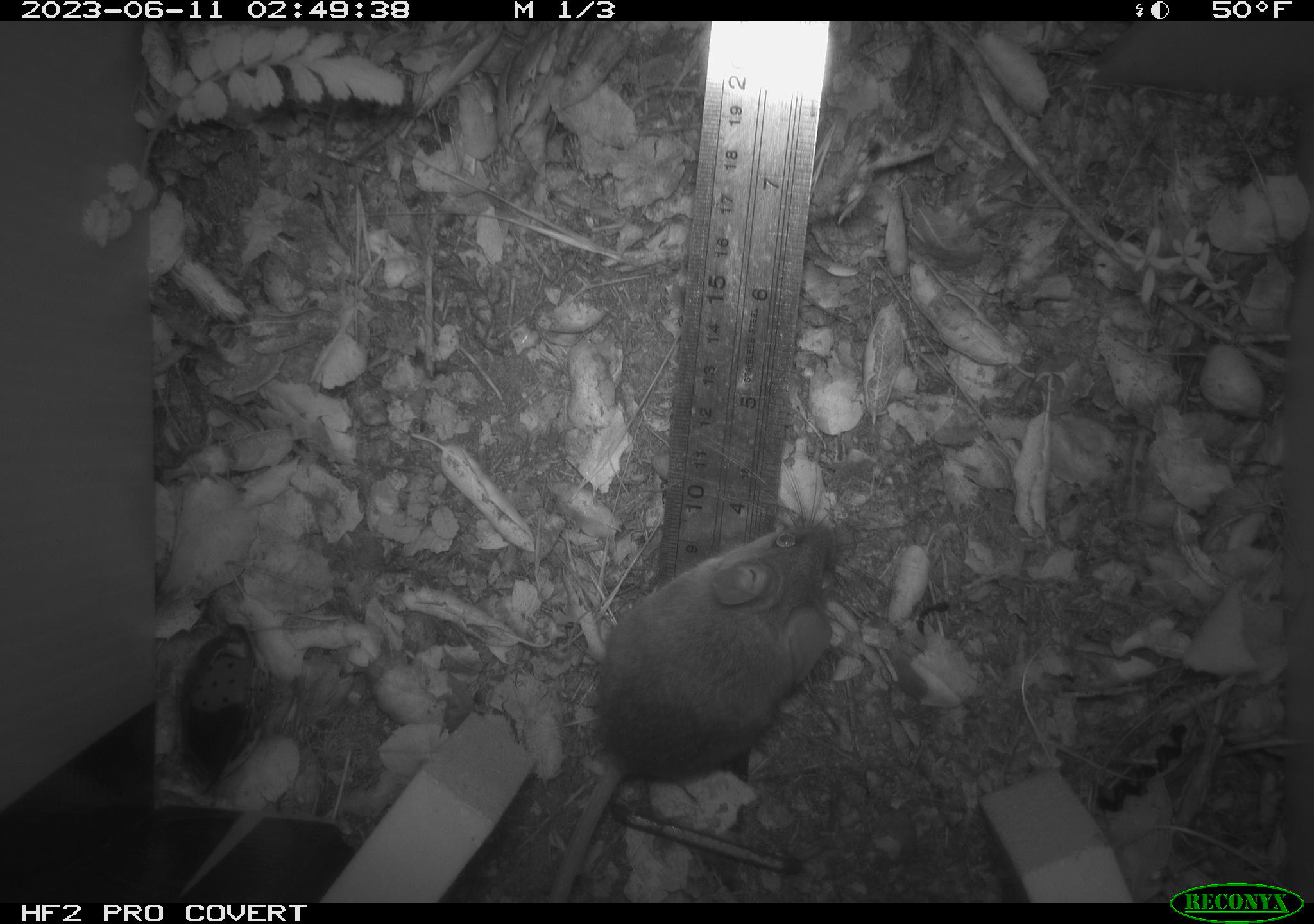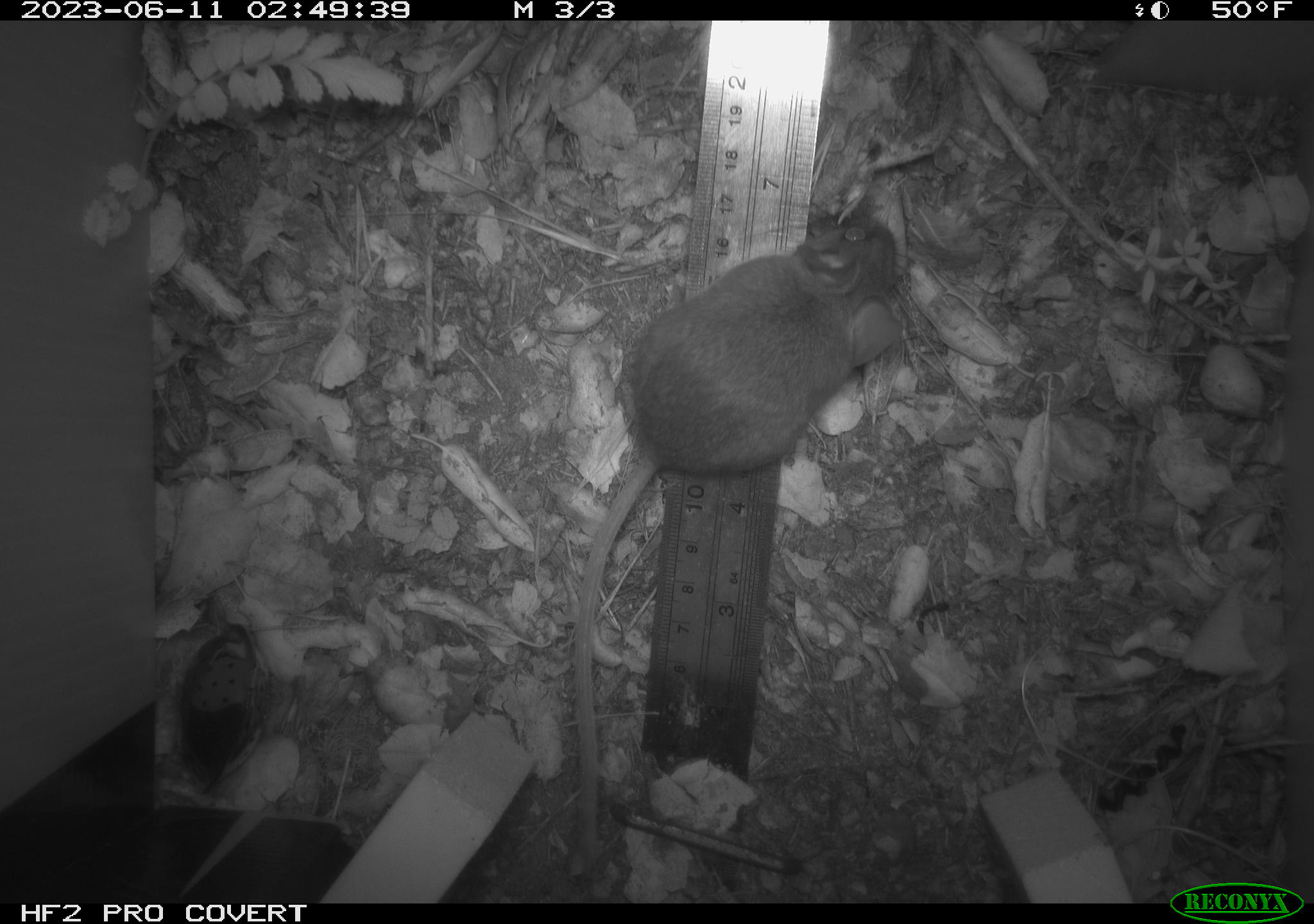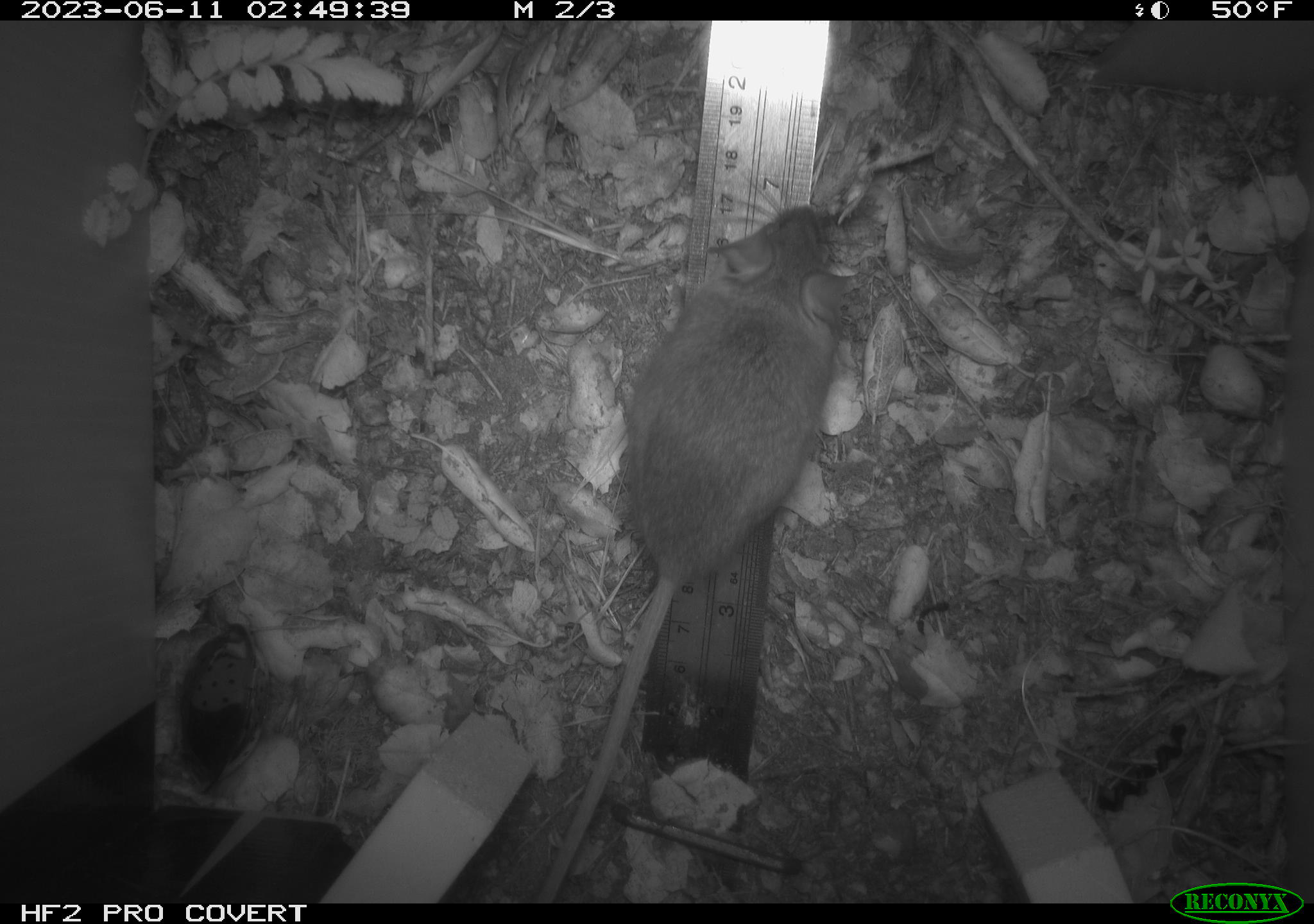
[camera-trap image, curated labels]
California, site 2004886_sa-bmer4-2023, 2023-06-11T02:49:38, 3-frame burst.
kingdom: Animalia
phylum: Chordata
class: Mammalia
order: Rodentia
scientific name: Rodentia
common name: mouse species